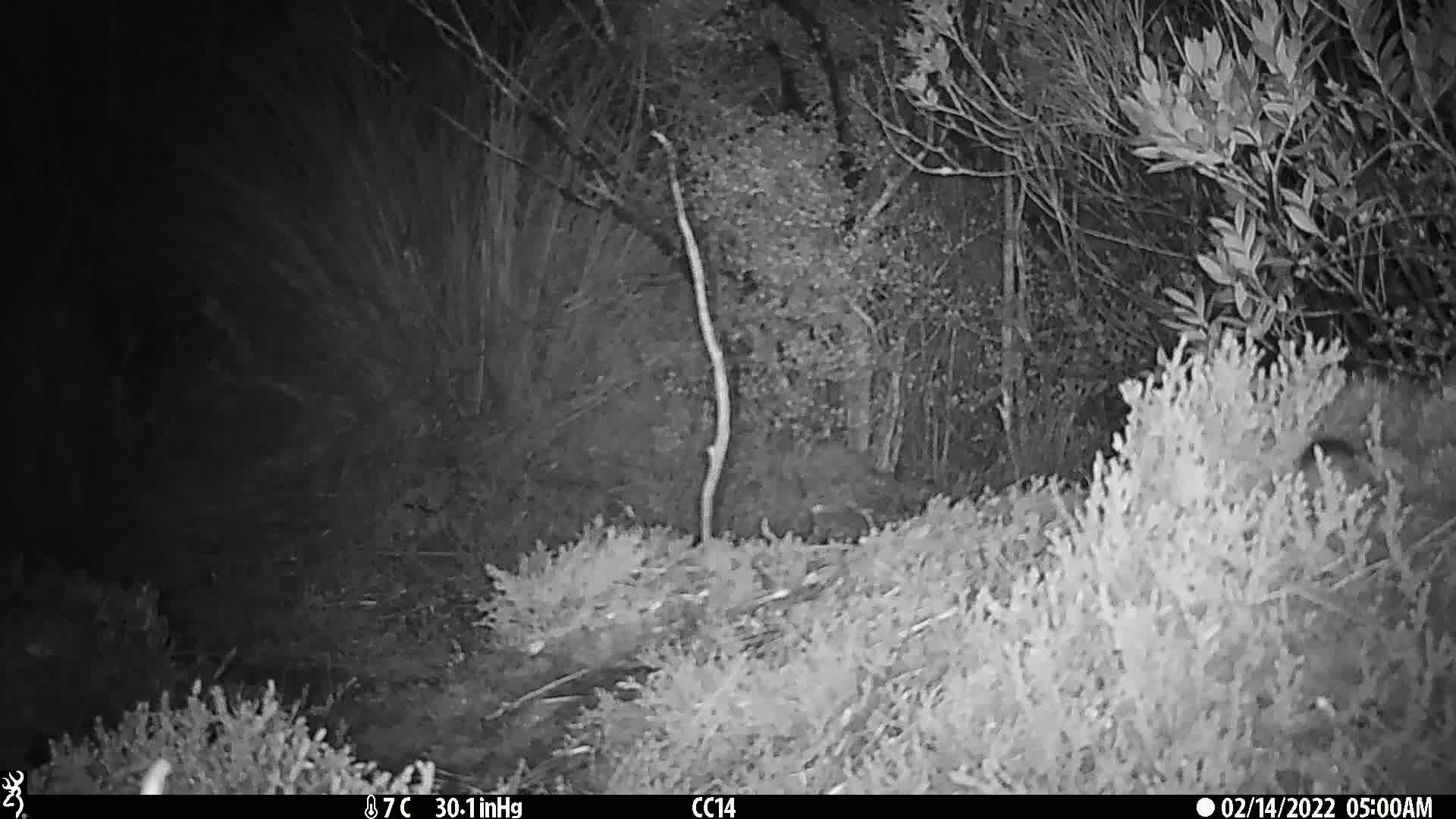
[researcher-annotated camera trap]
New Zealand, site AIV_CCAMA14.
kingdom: Animalia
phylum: Chordata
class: Mammalia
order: Rodentia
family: Muridae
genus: Mus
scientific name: Mus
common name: mouse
Mouse (Mus).